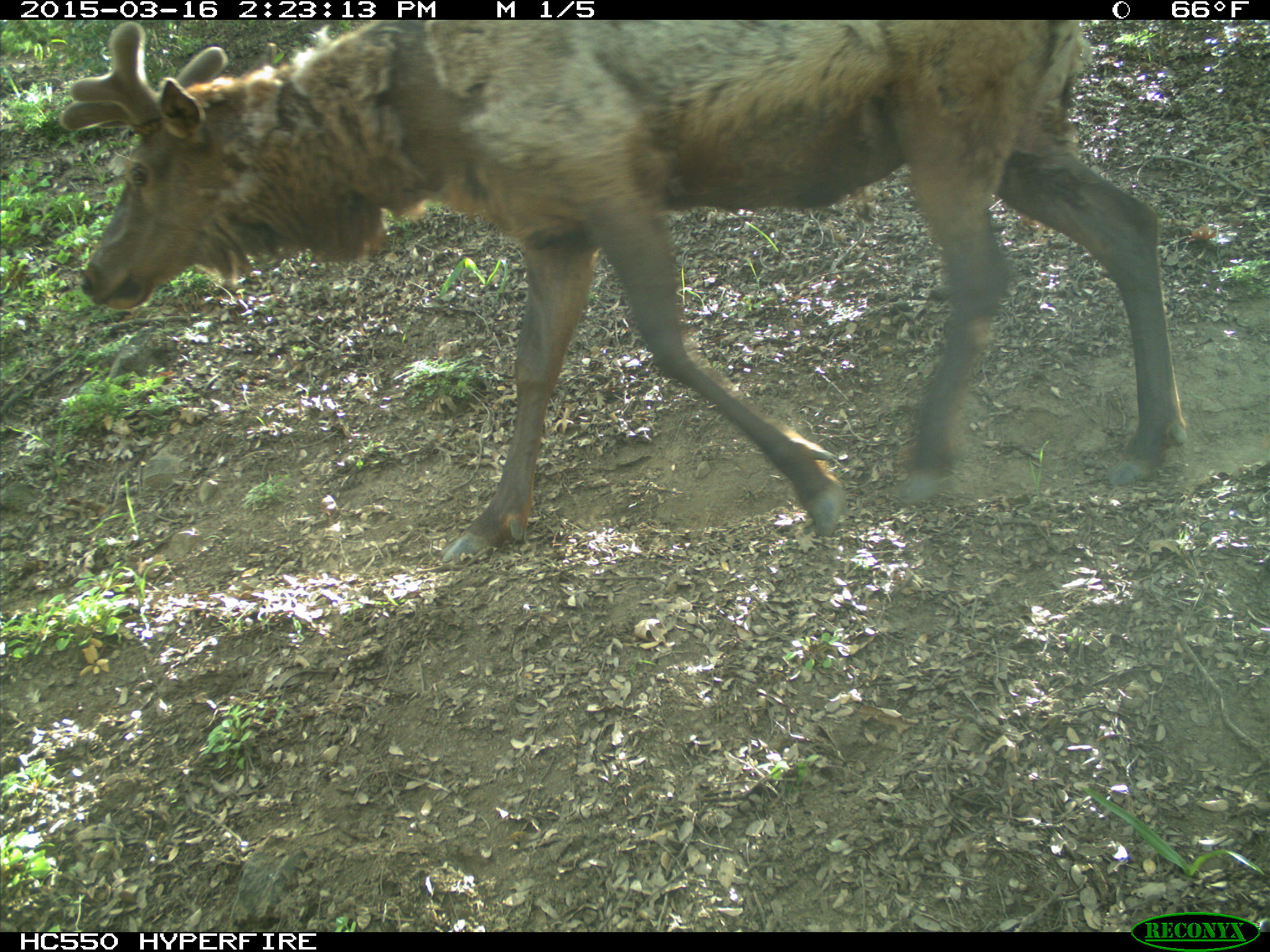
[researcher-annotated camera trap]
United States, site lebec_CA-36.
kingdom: Animalia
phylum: Chordata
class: Mammalia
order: Artiodactyla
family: Cervidae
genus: Cervus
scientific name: Cervus canadensis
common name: elk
Cervus canadensis (elk).